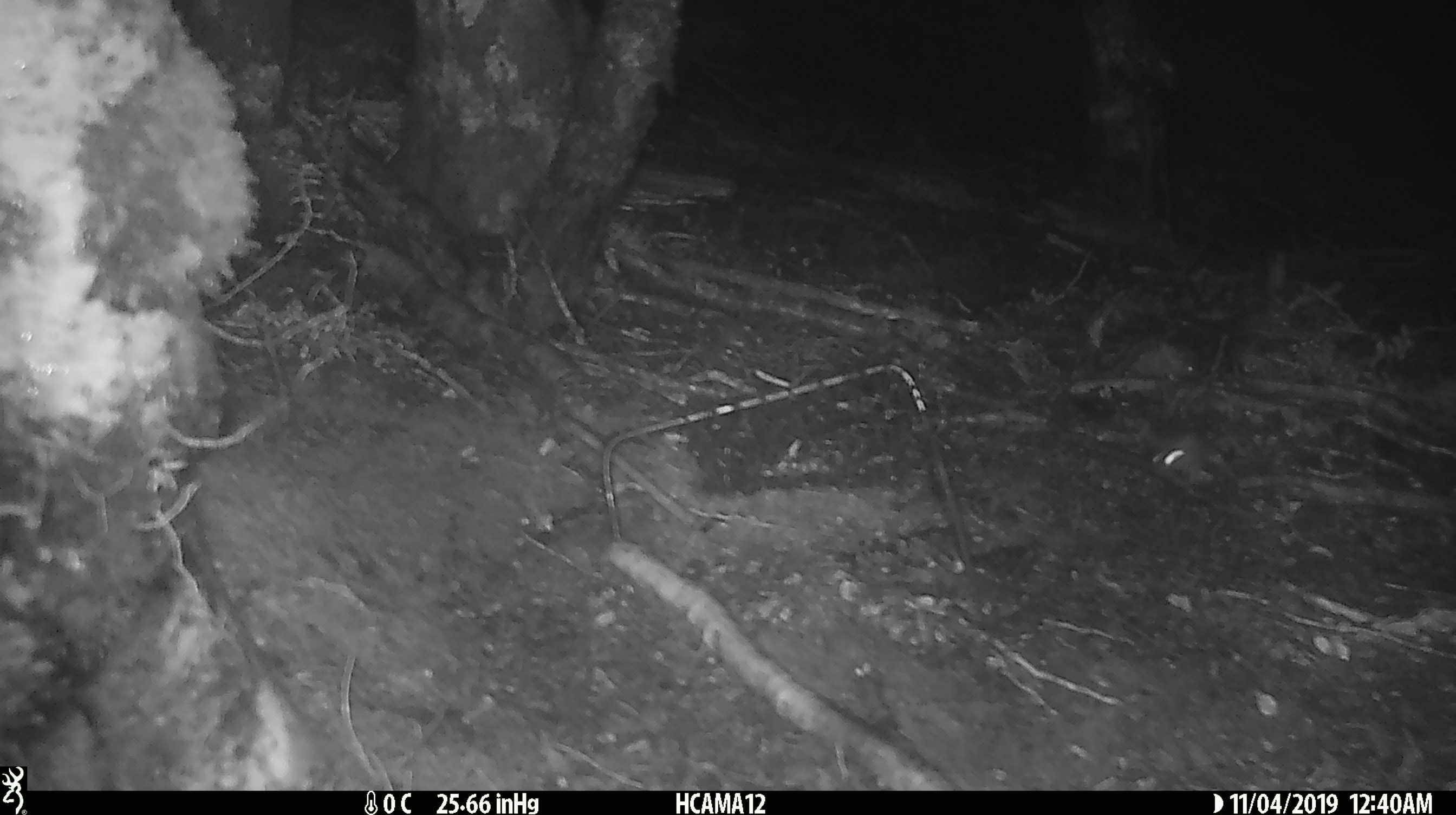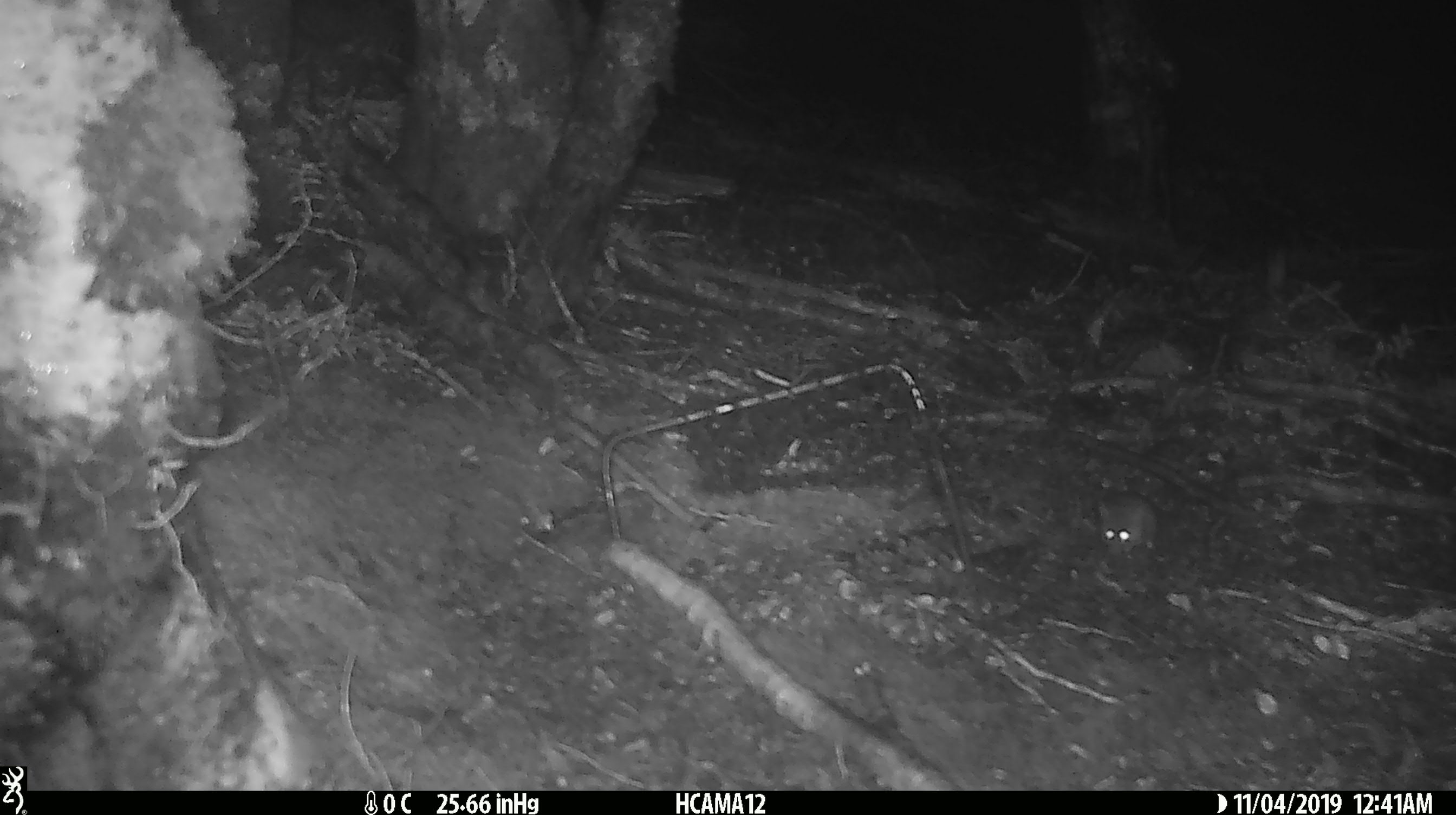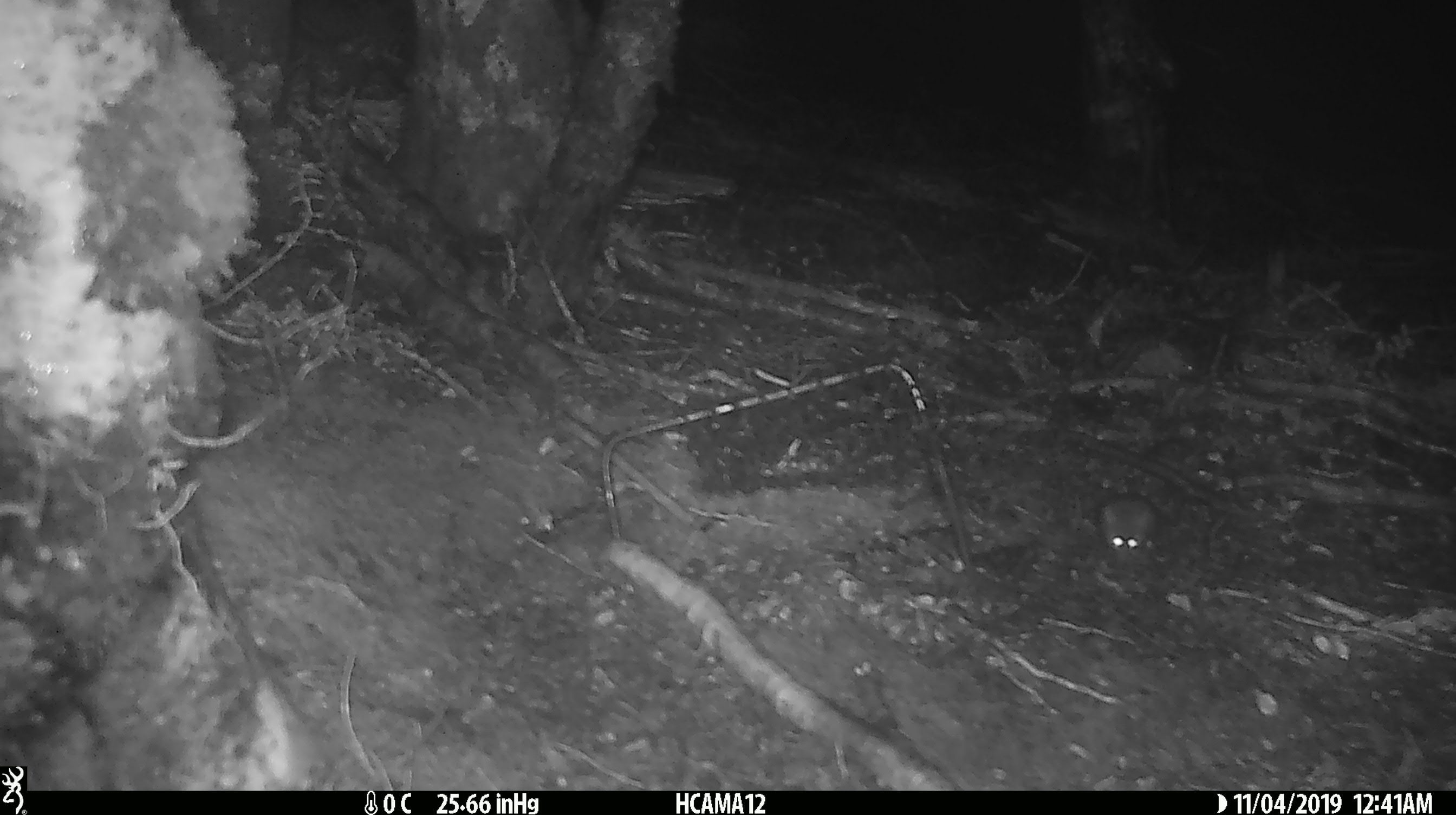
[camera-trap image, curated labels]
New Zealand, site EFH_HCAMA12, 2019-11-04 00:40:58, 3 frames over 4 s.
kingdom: Animalia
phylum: Chordata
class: Mammalia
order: Rodentia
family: Muridae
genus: Mus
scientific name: Mus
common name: mouse